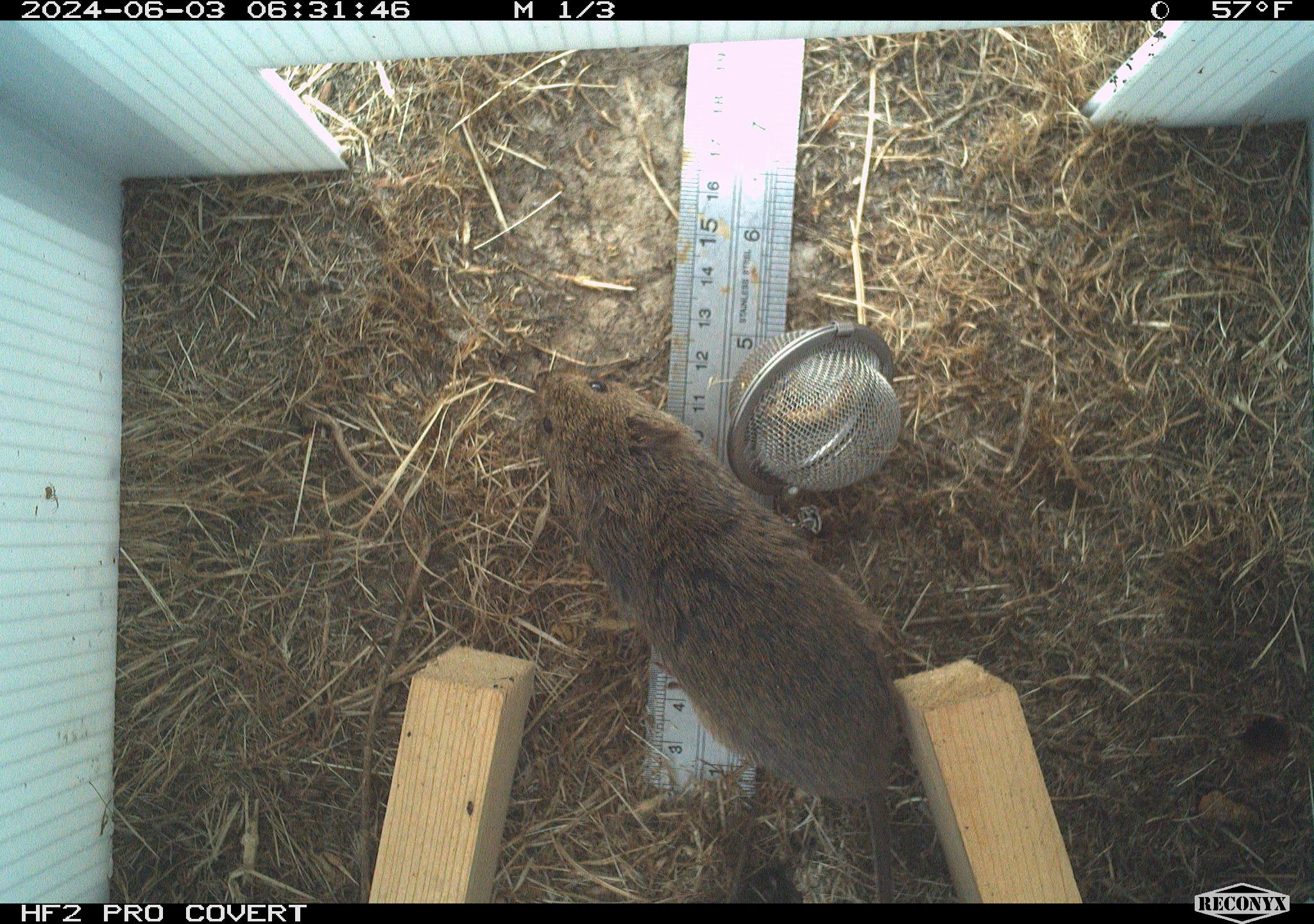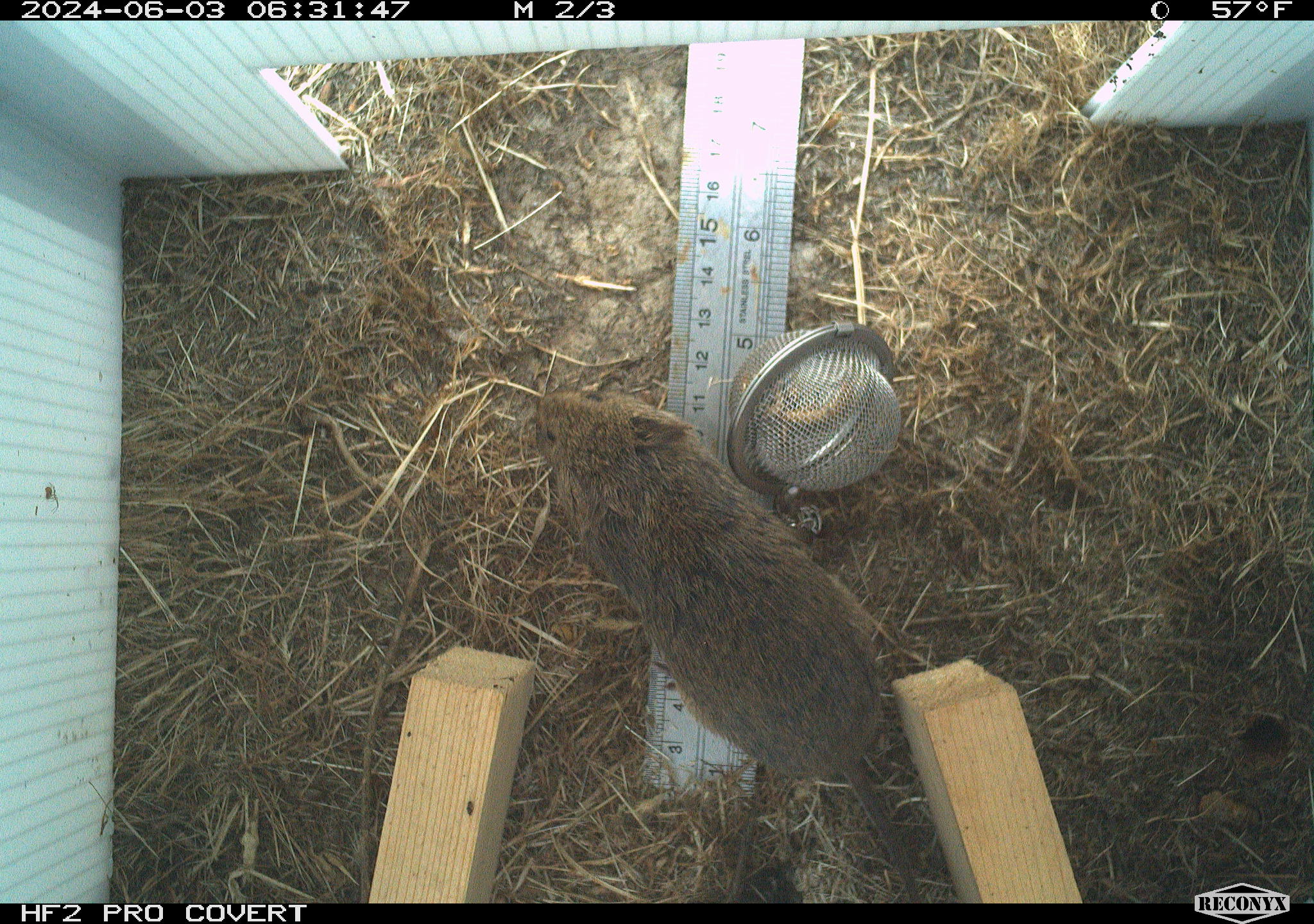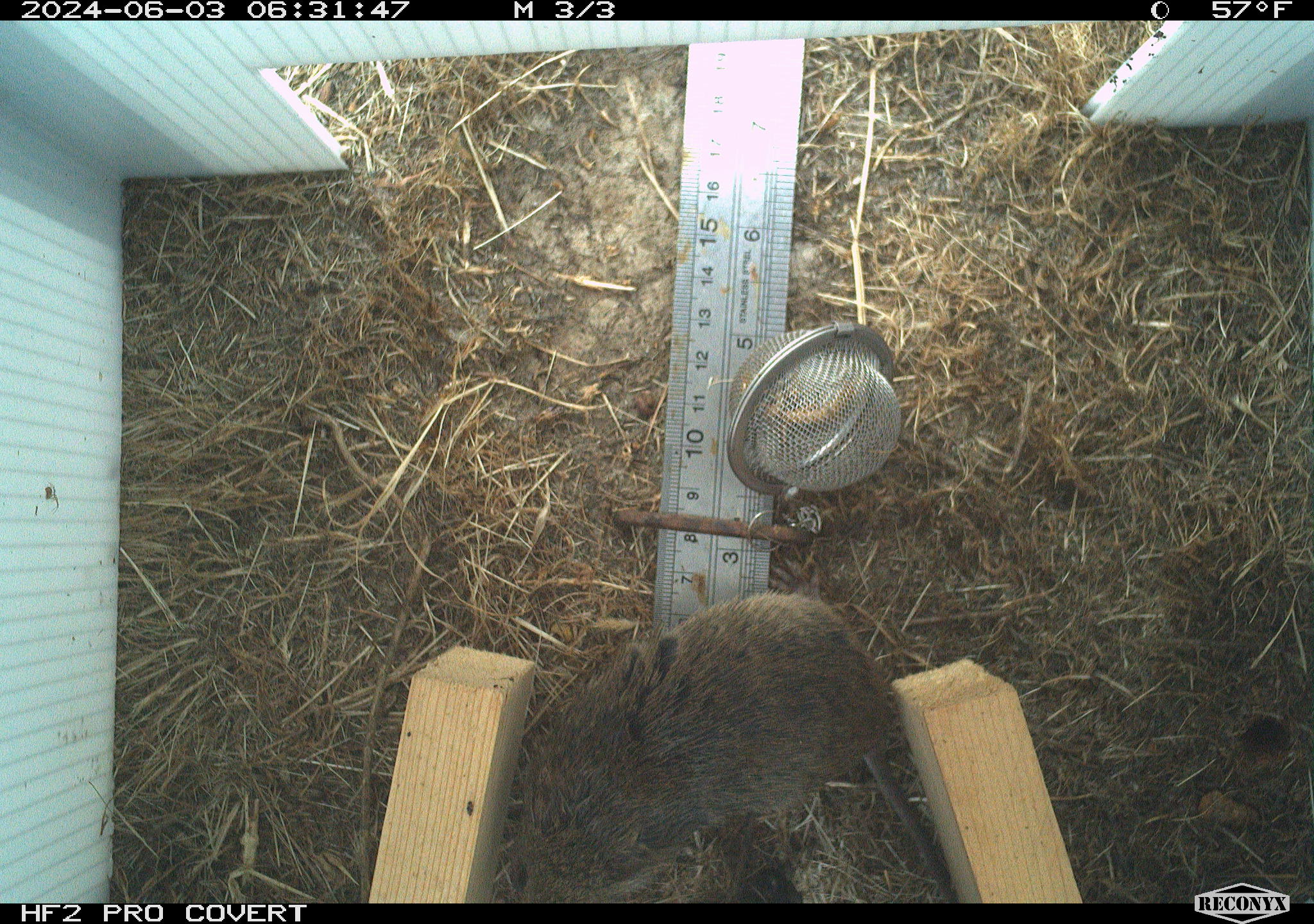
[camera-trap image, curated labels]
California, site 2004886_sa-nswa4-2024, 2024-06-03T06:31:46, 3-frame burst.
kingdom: Animalia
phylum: Chordata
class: Mammalia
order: Rodentia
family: Cricetidae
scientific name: Arvicolinae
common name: voles, lemmings, and muskrats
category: arvicolinae subfamily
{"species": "arvicolinae subfamily (voles, lemmings, and muskrats) (Arvicolinae)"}